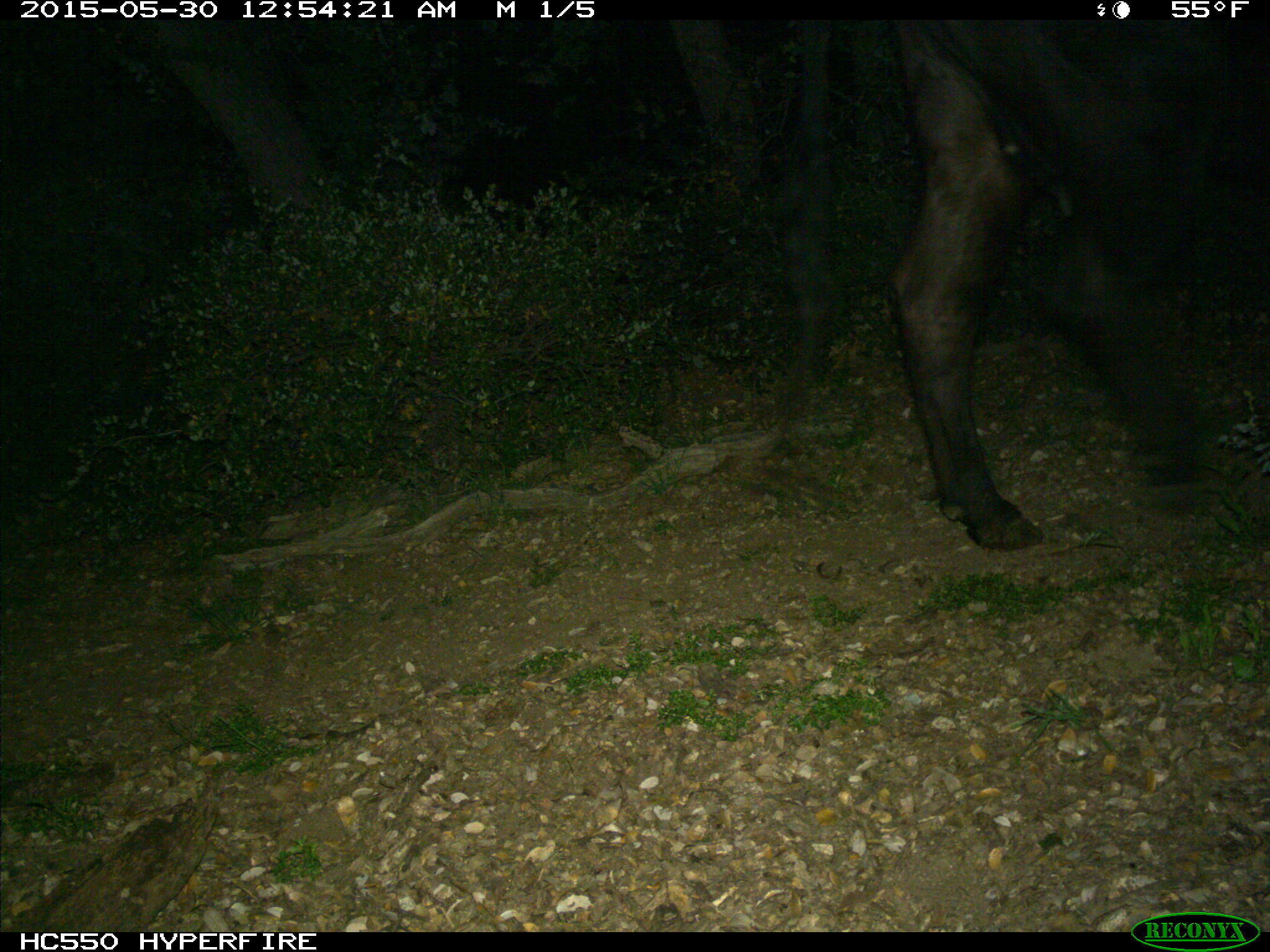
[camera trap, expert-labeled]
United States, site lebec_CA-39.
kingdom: Animalia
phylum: Chordata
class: Mammalia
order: Artiodactyla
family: Bovidae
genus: Bos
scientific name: Bos taurus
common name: domestic cow